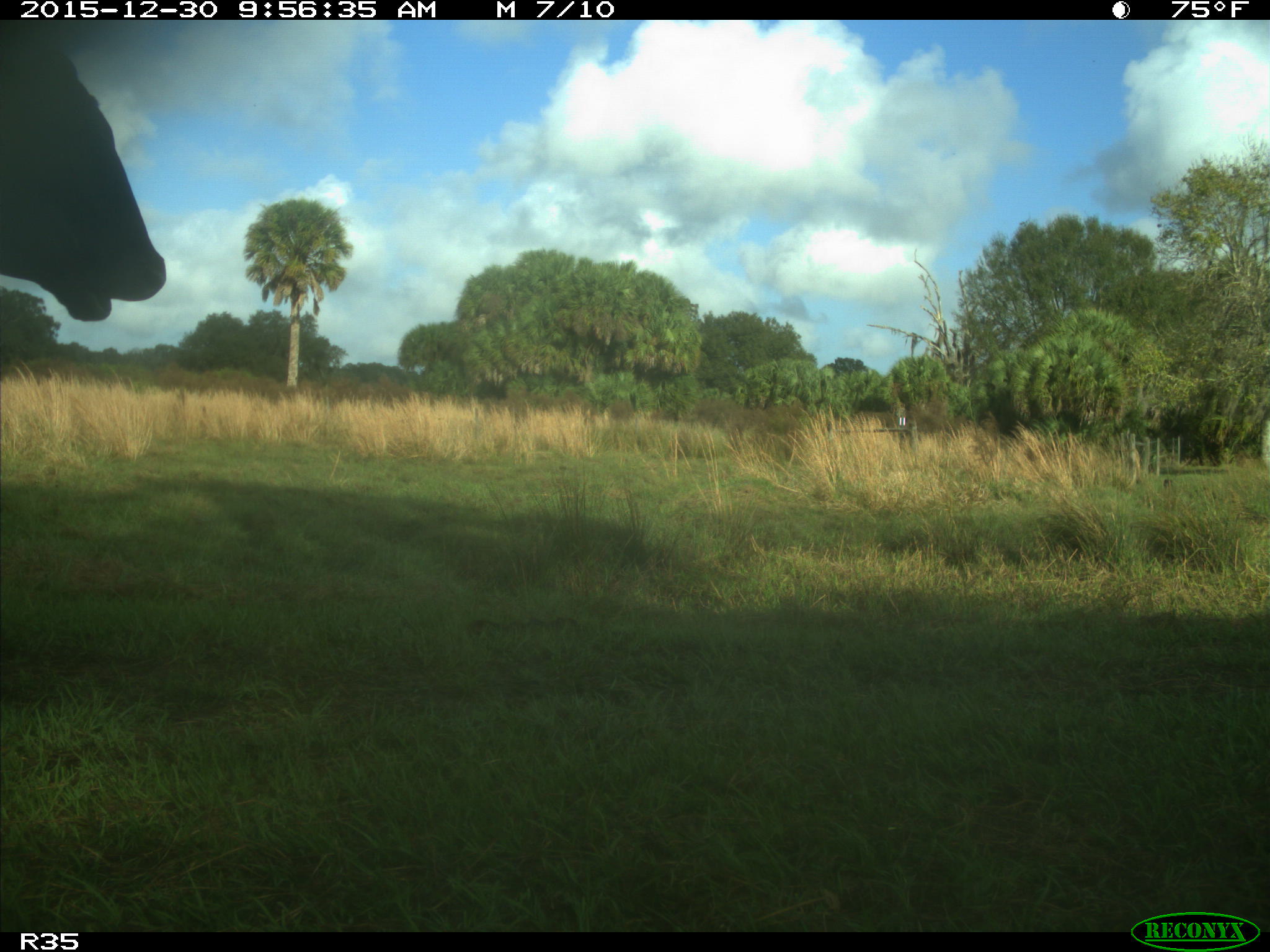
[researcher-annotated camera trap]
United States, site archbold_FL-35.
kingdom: Animalia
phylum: Chordata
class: Mammalia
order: Artiodactyla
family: Bovidae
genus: Bos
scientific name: Bos taurus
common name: domestic cow